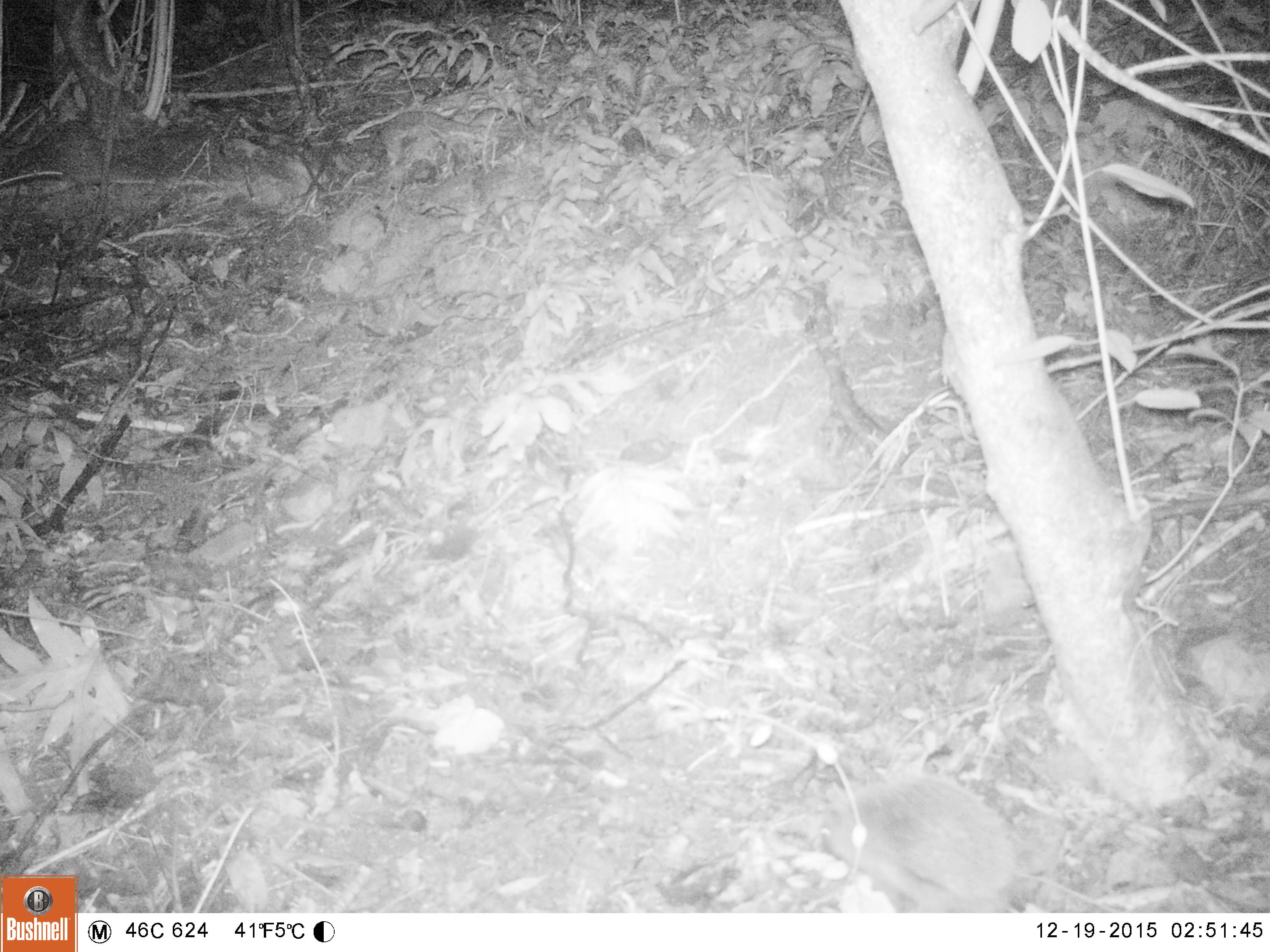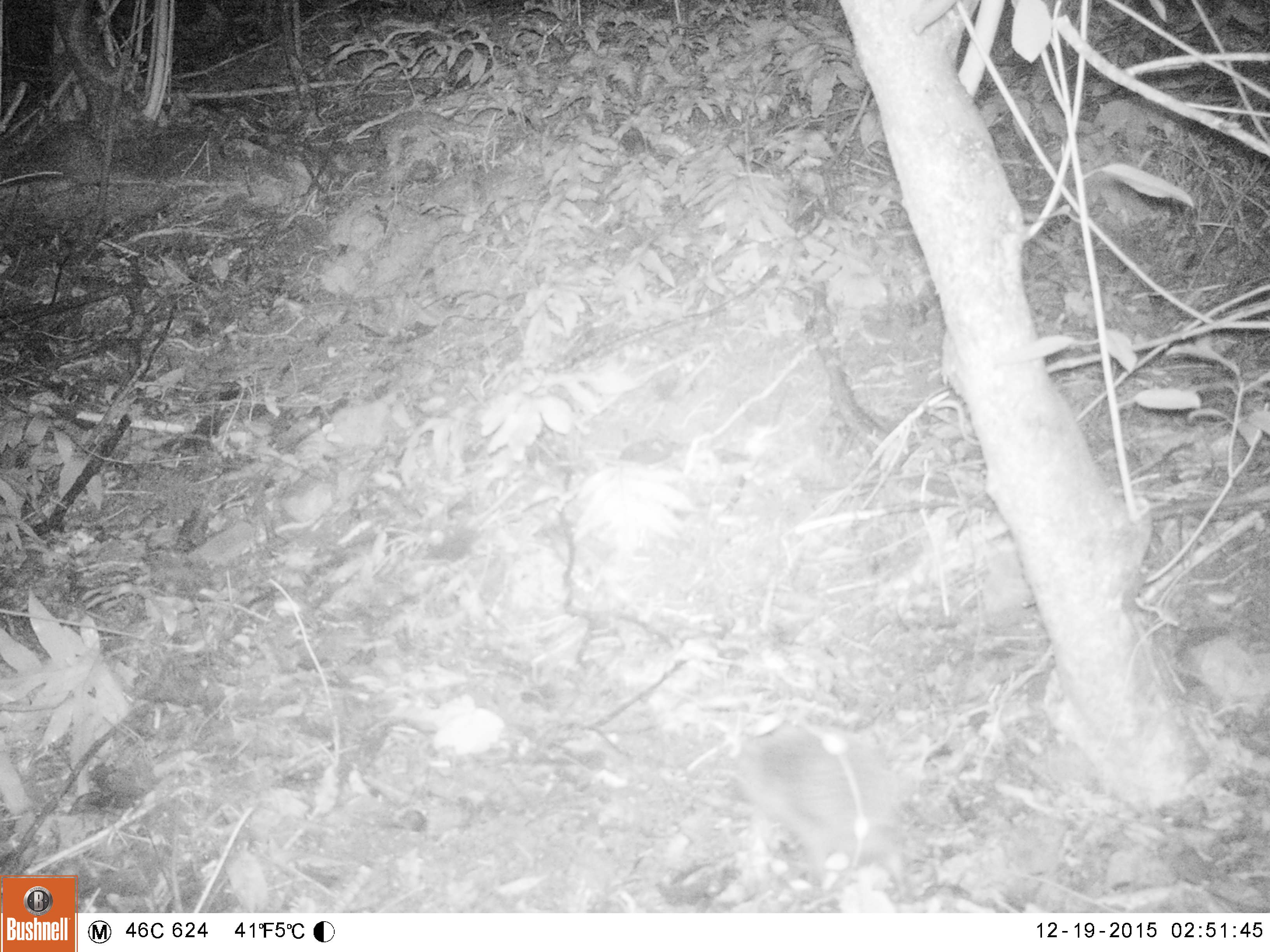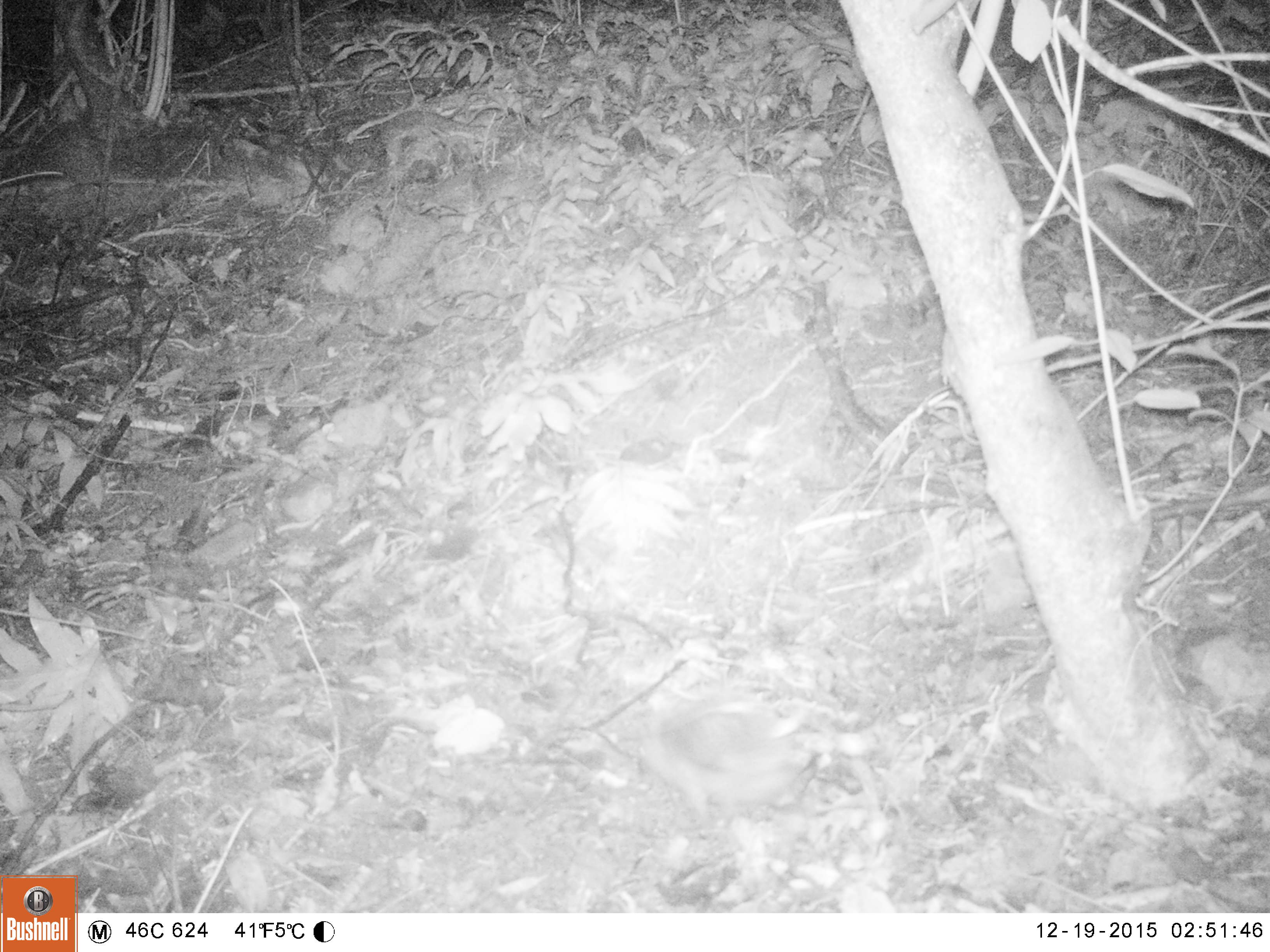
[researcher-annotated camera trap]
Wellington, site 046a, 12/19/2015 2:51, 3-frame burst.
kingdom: Animalia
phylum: Chordata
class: Mammalia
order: Eulipotyphla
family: Erinaceidae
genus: Erinaceus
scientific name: Erinaceus europaeus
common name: hedgehog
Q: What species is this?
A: Hedgehog (Erinaceus europaeus).